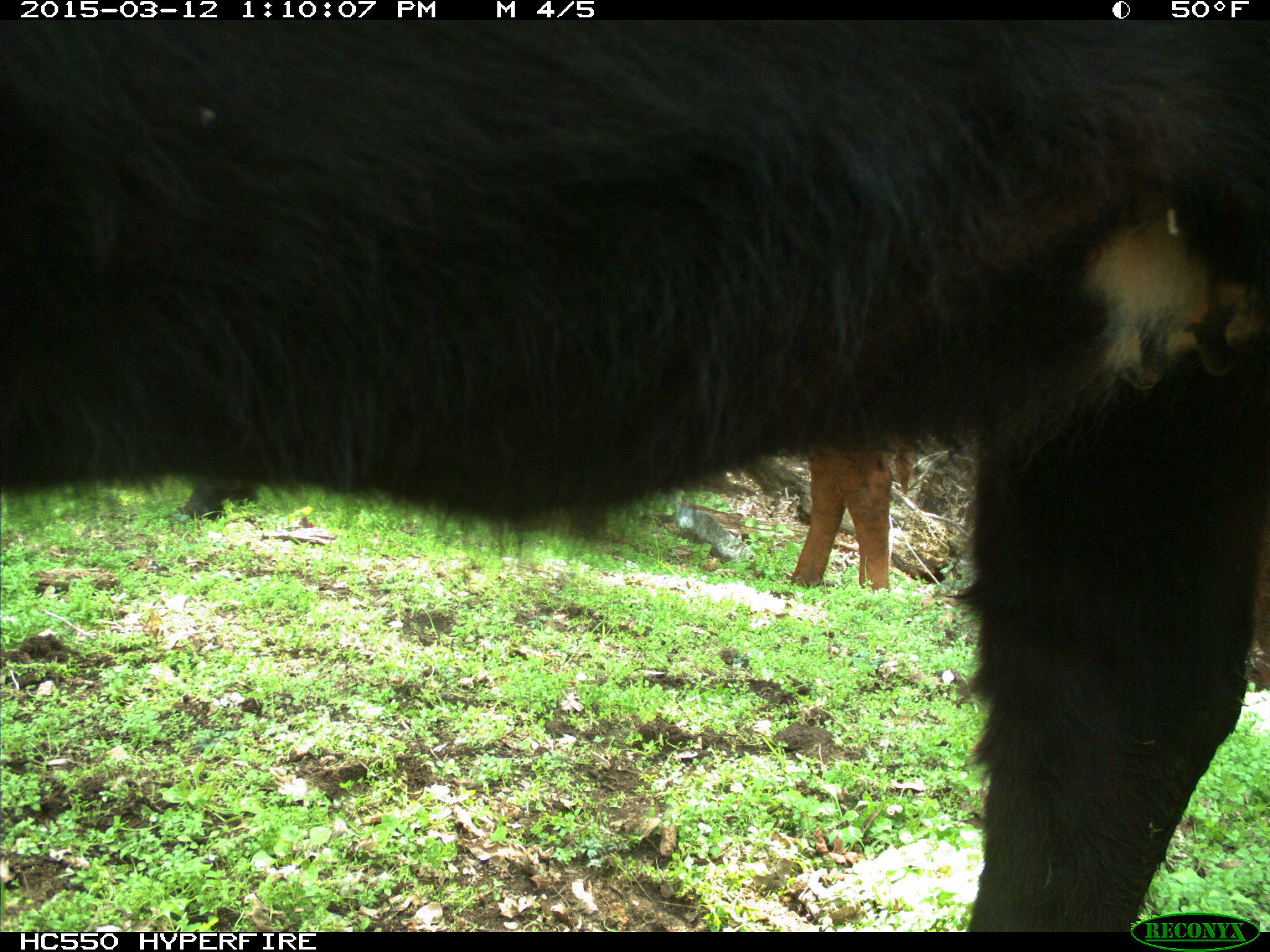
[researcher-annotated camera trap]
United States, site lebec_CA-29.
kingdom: Animalia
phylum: Chordata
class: Mammalia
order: Artiodactyla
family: Bovidae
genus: Bos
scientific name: Bos taurus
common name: domestic cow